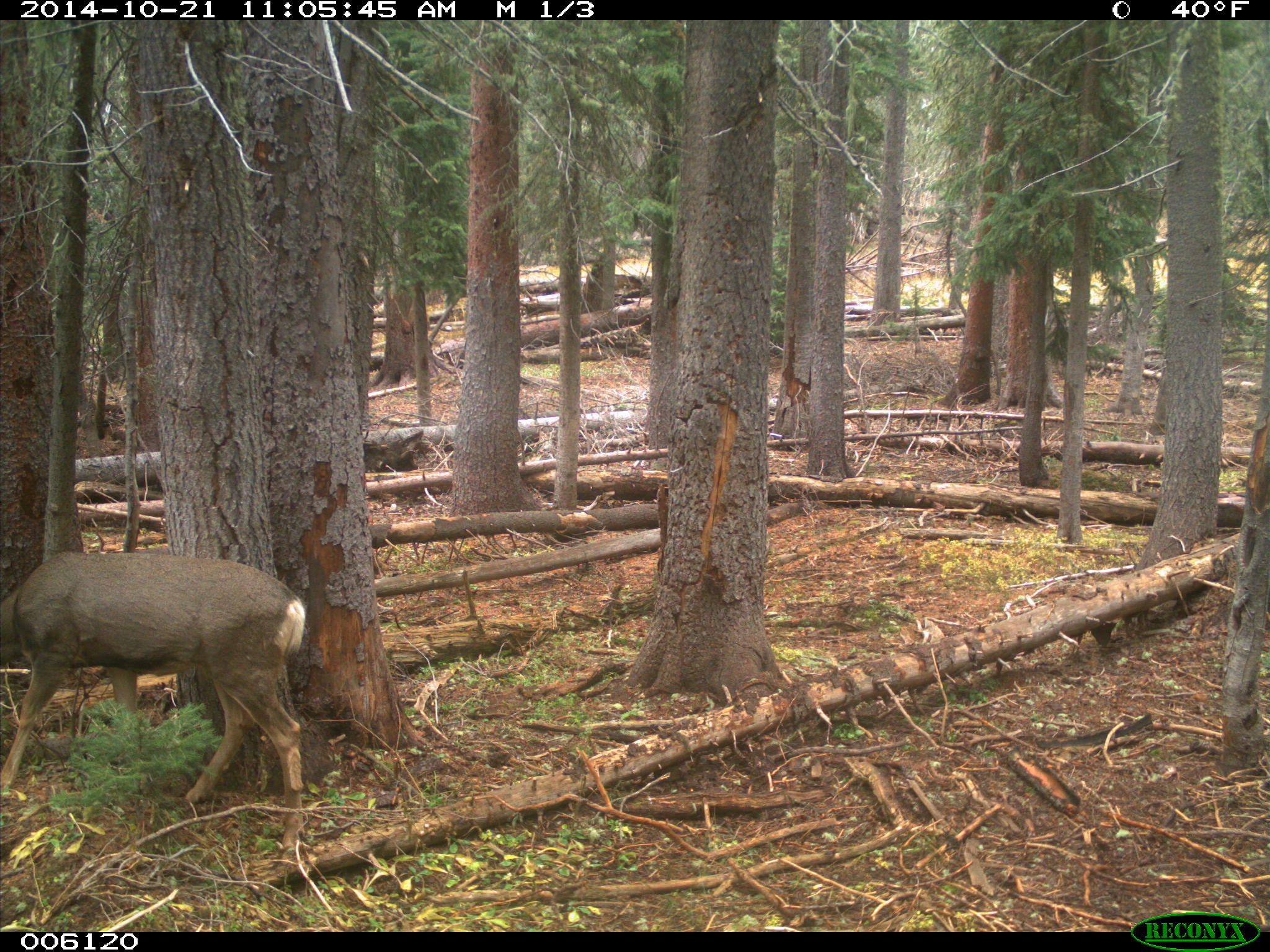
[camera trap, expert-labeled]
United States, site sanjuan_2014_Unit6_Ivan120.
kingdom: Animalia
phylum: Chordata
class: Mammalia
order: Artiodactyla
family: Cervidae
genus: Odocoileus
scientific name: Odocoileus hemionus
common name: mule deer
Odocoileus hemionus (mule deer).